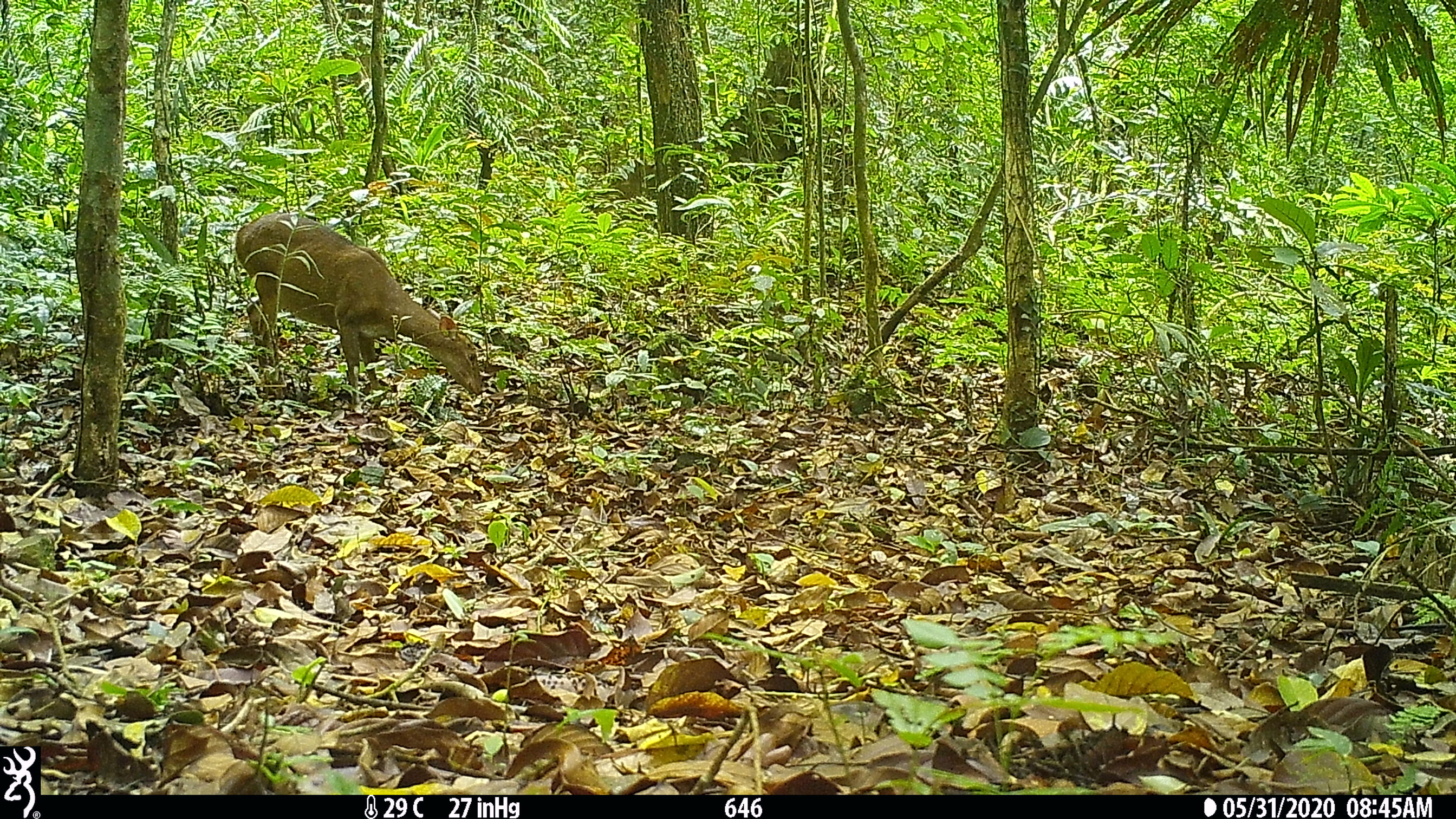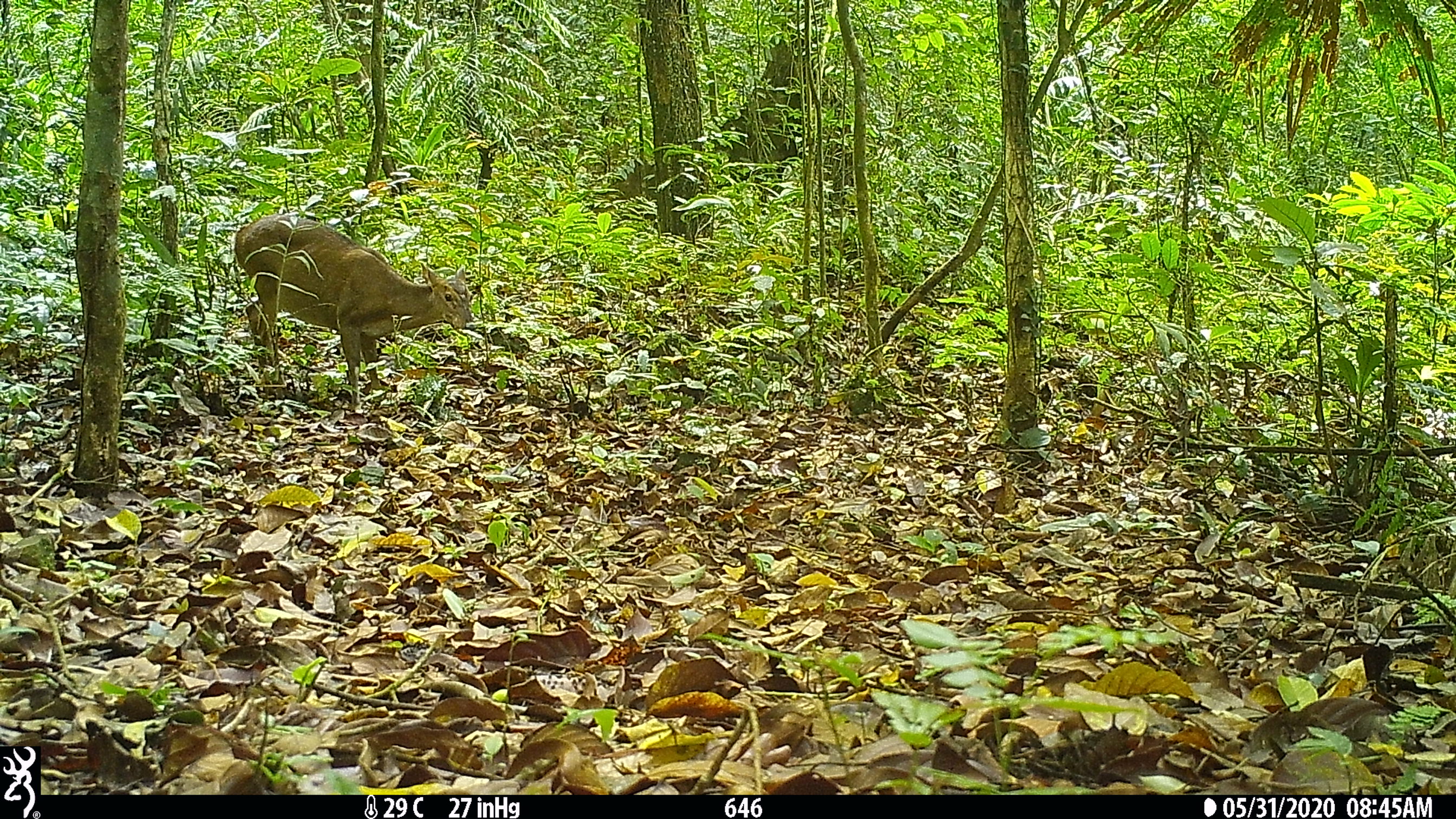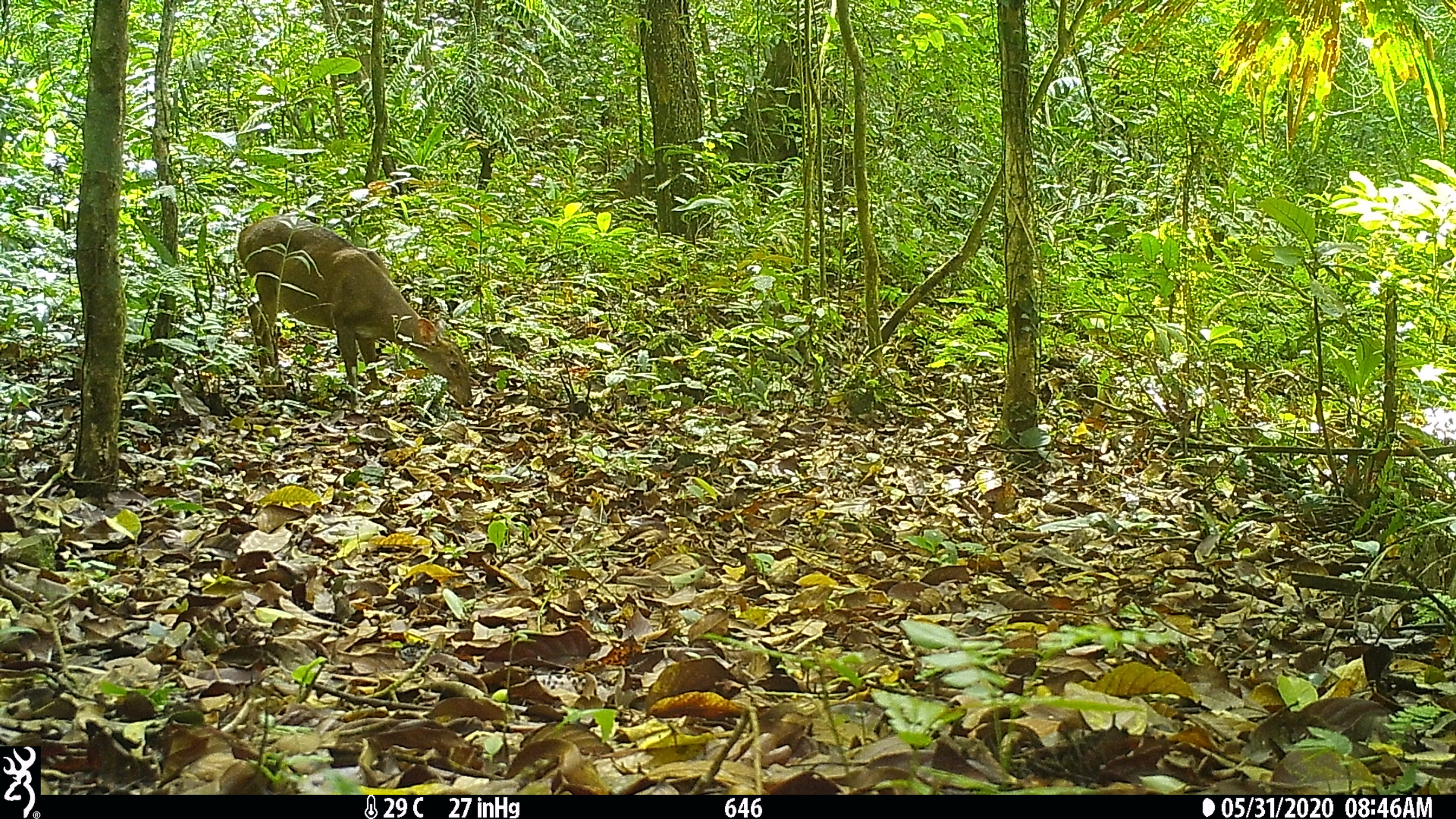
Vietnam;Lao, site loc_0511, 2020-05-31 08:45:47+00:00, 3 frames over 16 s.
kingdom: Animalia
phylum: Chordata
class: Mammalia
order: Artiodactyla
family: Cervidae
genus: Muntiacus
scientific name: Muntiacus vuquangensis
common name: large-antlered muntjac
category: large antlered muntjac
Large antlered muntjac (large-antlered muntjac) (Muntiacus vuquangensis). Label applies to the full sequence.